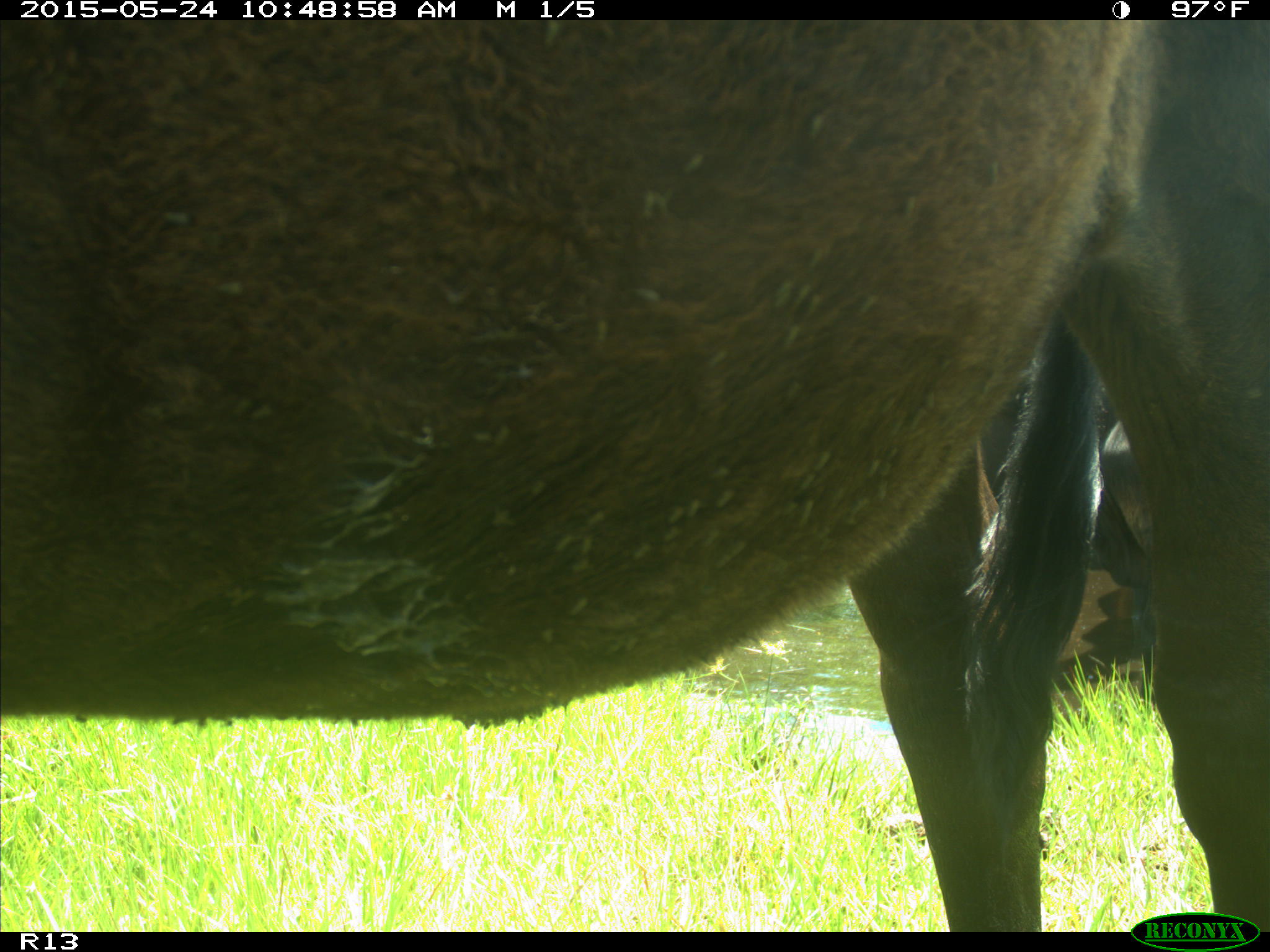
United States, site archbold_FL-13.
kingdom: Animalia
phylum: Chordata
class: Mammalia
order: Artiodactyla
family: Bovidae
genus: Bos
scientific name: Bos taurus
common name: domestic cow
Bos taurus (domestic cow).